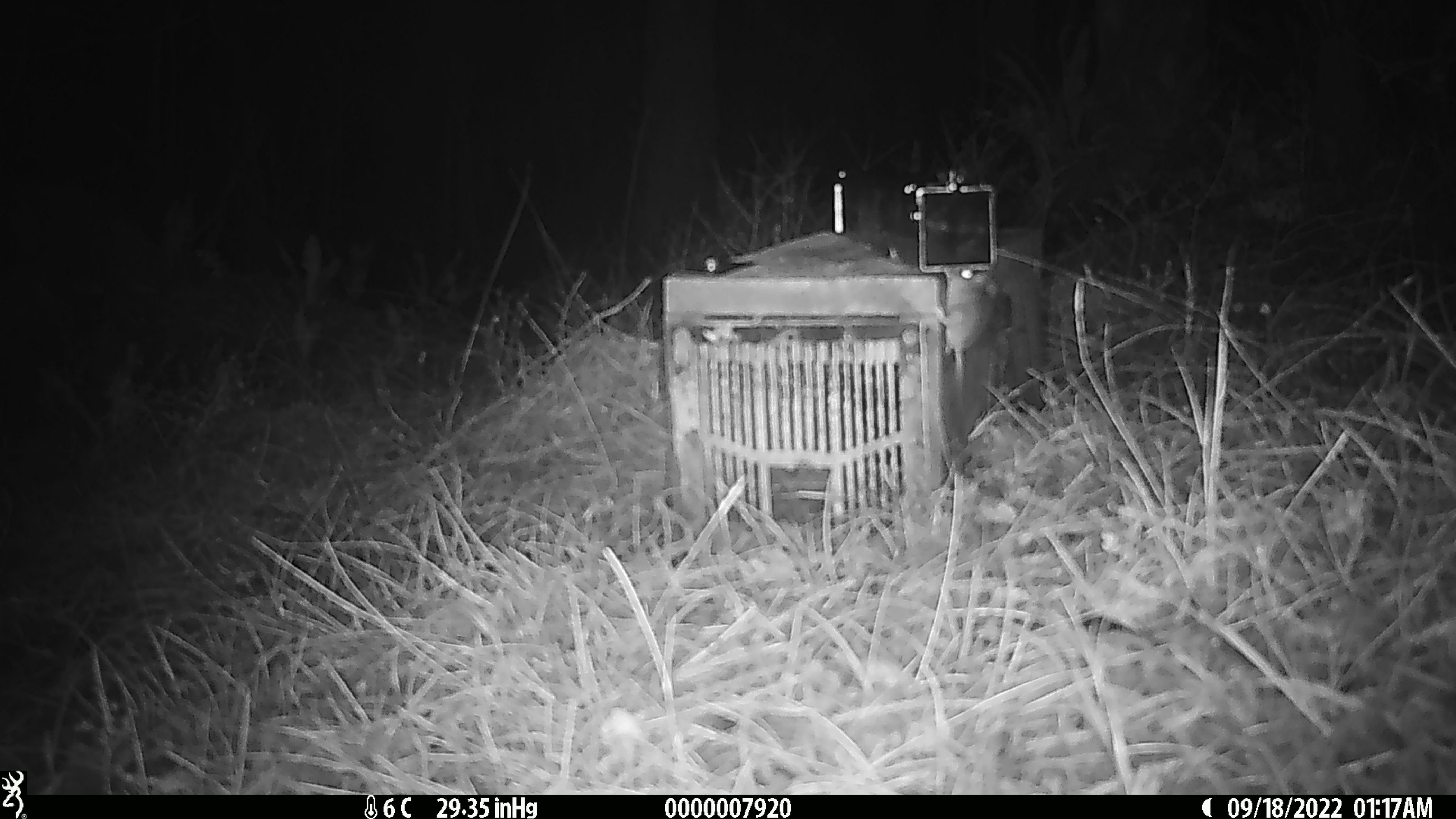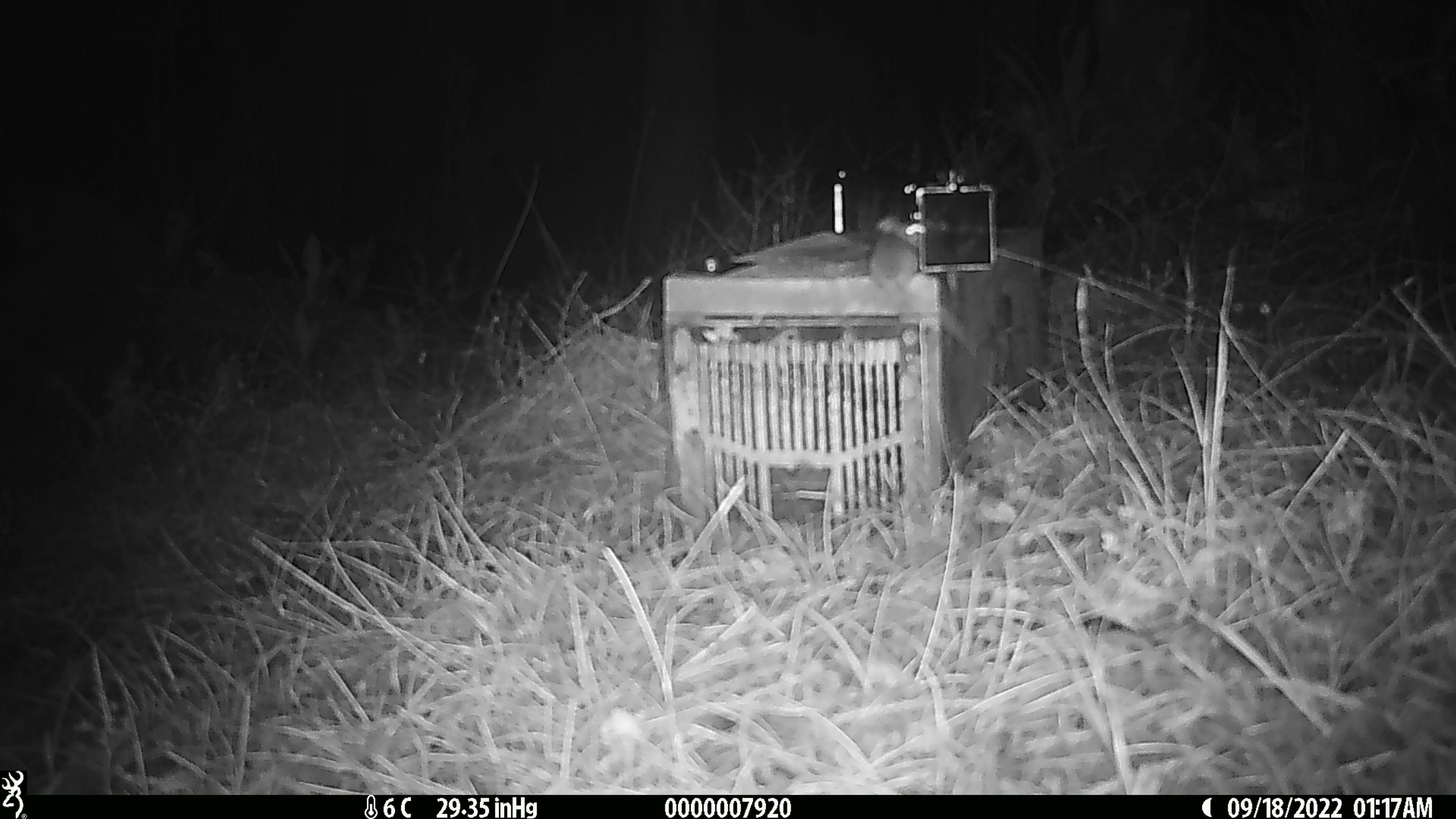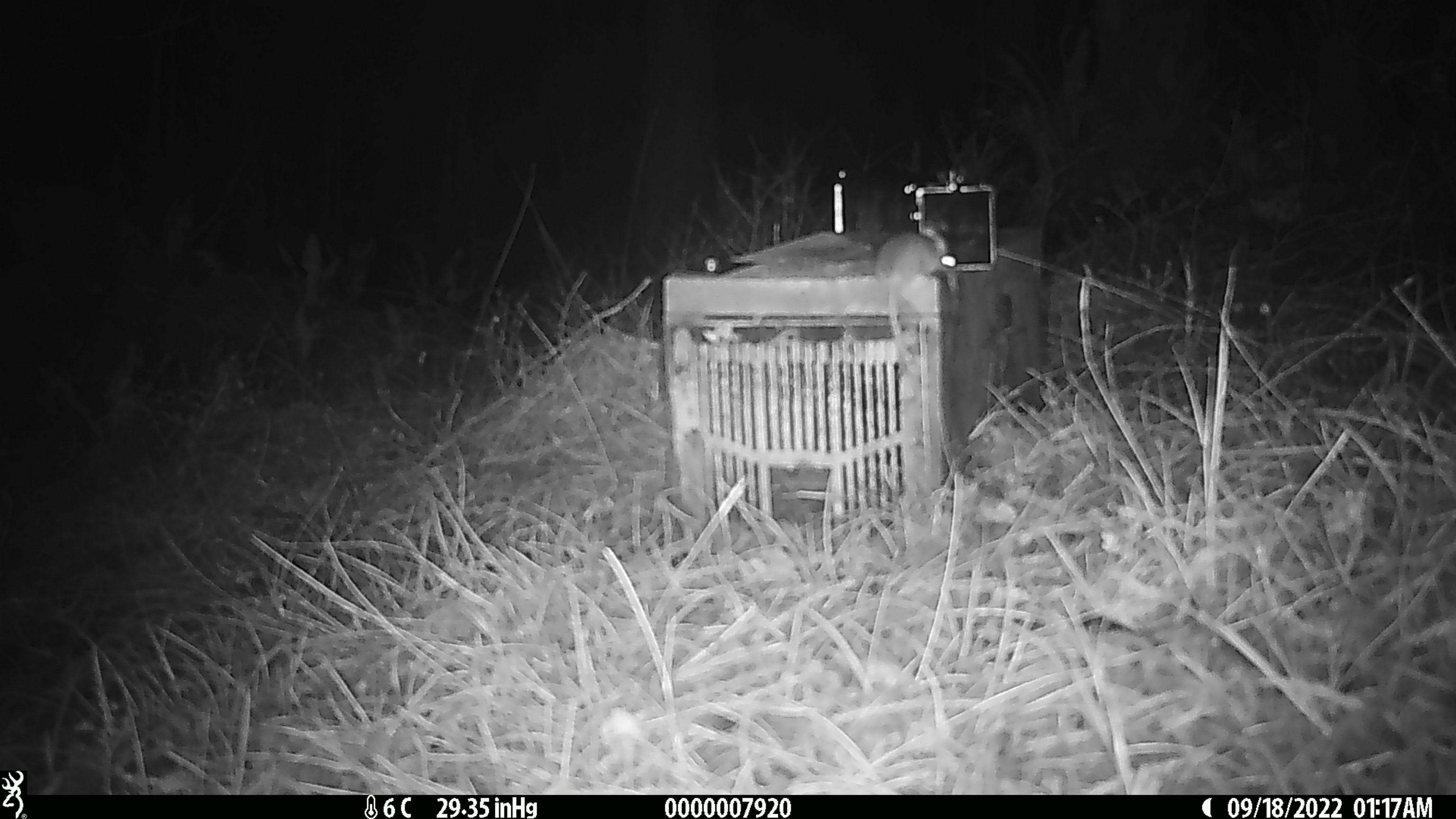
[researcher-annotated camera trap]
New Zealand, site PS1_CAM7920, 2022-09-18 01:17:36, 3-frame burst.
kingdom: Animalia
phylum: Chordata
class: Mammalia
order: Rodentia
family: Muridae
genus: Mus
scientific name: Mus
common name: mouse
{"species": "mouse (Mus)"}